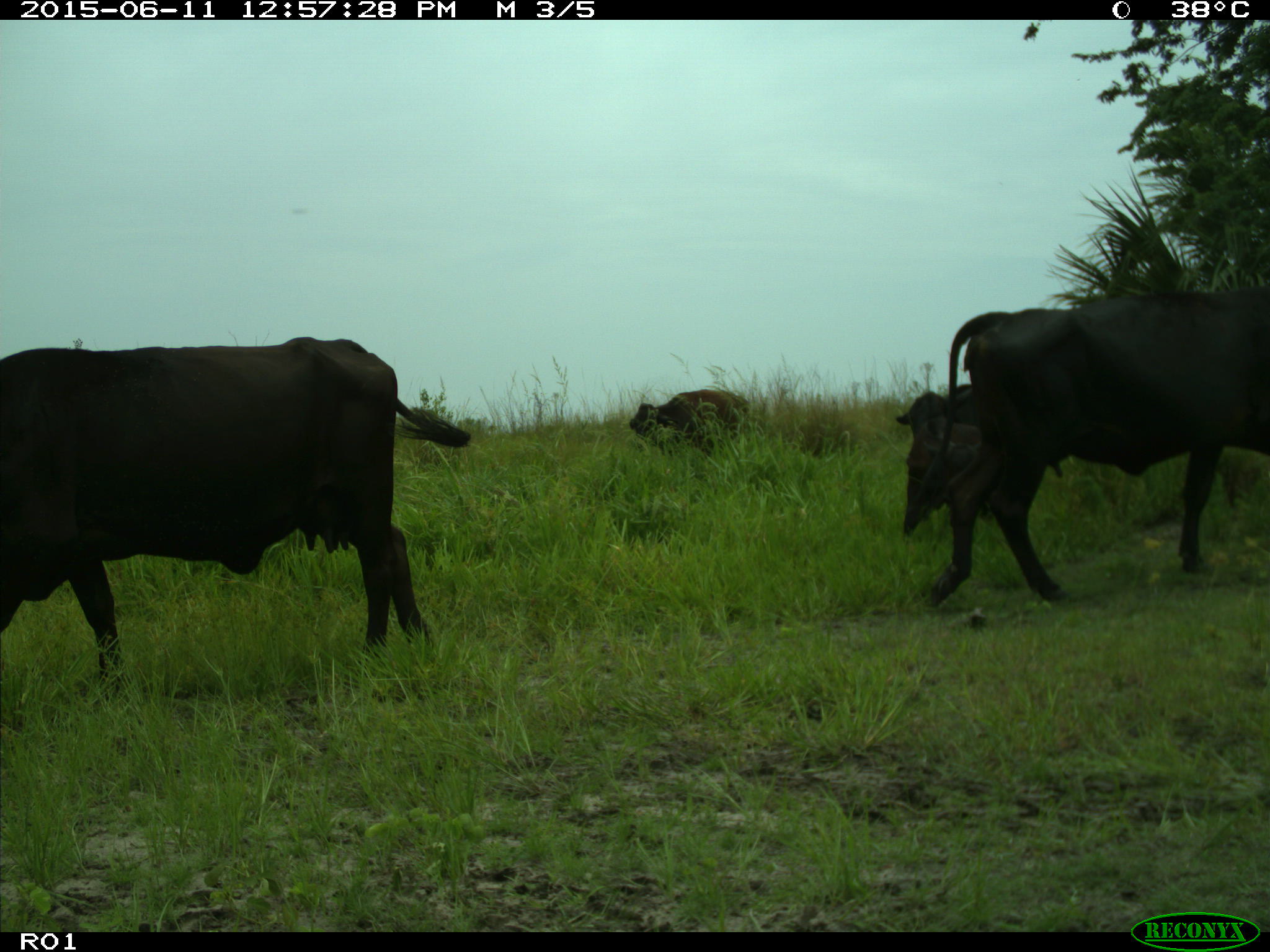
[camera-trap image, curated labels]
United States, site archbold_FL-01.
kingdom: Animalia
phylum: Chordata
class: Mammalia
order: Artiodactyla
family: Bovidae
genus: Bos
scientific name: Bos taurus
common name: domestic cow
Bos taurus (domestic cow).